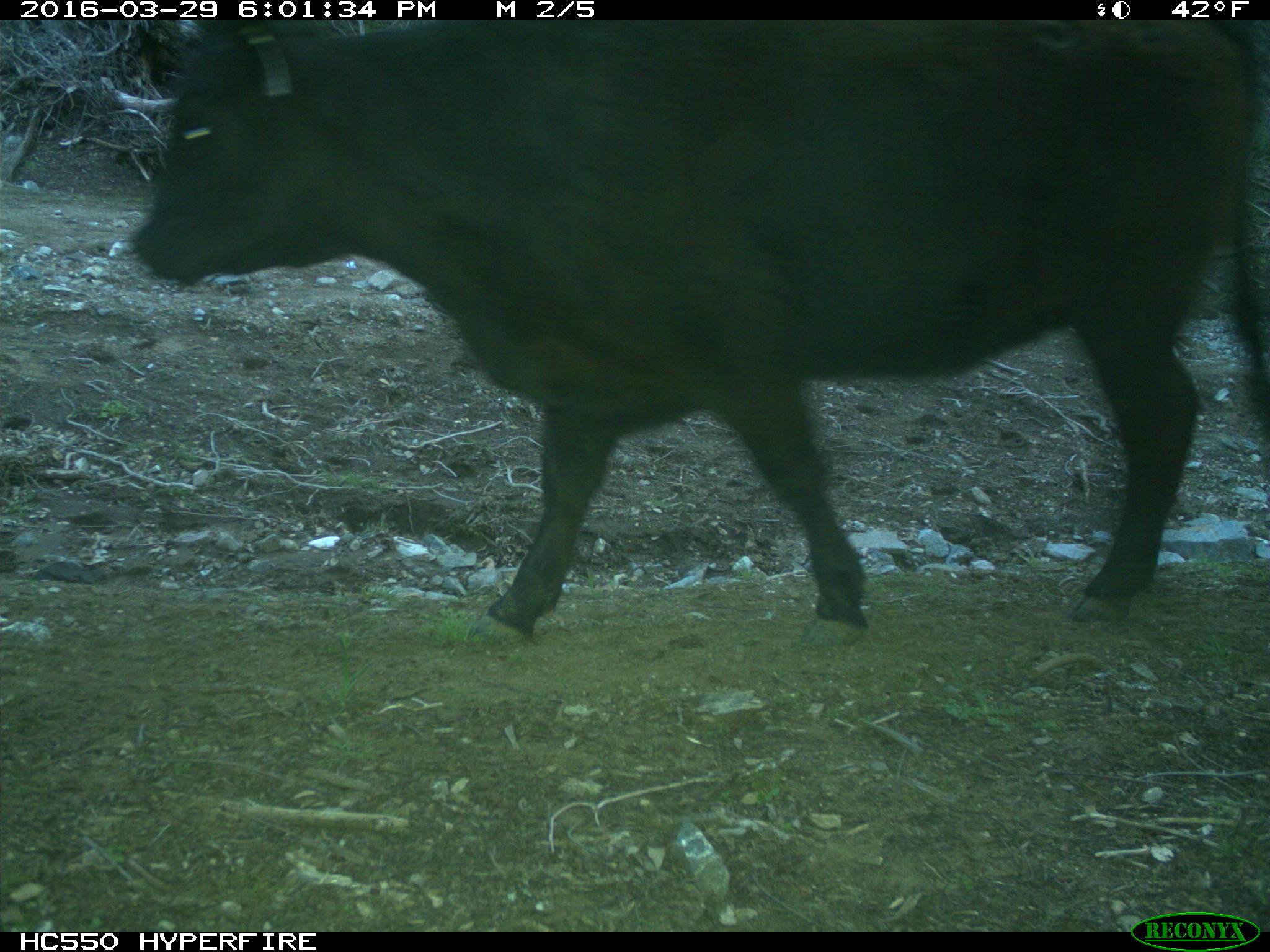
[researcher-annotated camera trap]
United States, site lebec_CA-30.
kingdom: Animalia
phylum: Chordata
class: Mammalia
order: Artiodactyla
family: Bovidae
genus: Bos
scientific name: Bos taurus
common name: domestic cow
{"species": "Bos taurus (domestic cow)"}